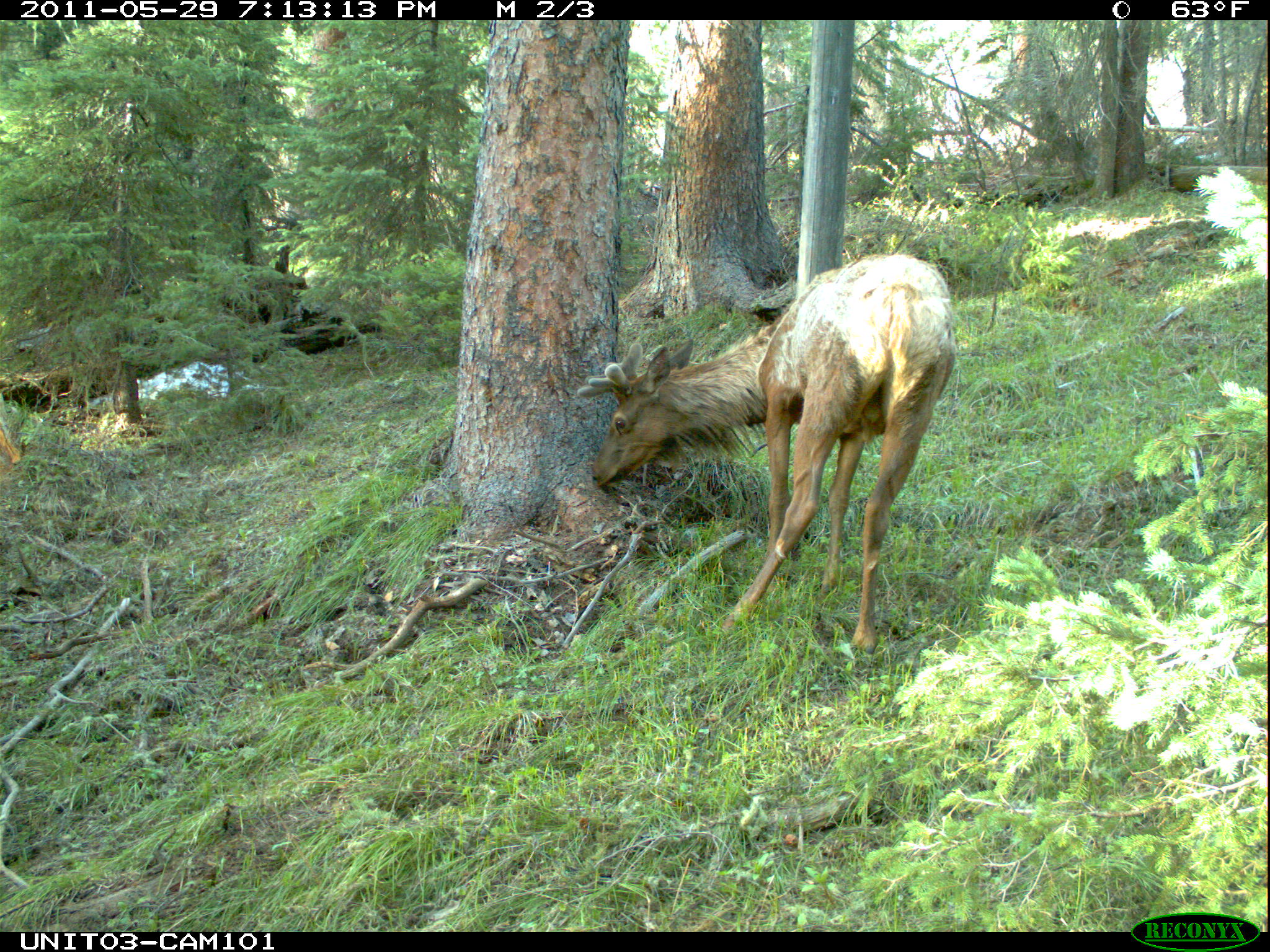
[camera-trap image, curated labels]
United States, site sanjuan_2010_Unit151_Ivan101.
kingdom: Animalia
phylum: Chordata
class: Mammalia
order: Artiodactyla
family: Cervidae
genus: Cervus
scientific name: Cervus elaphus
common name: red deer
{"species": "Cervus elaphus (red deer)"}